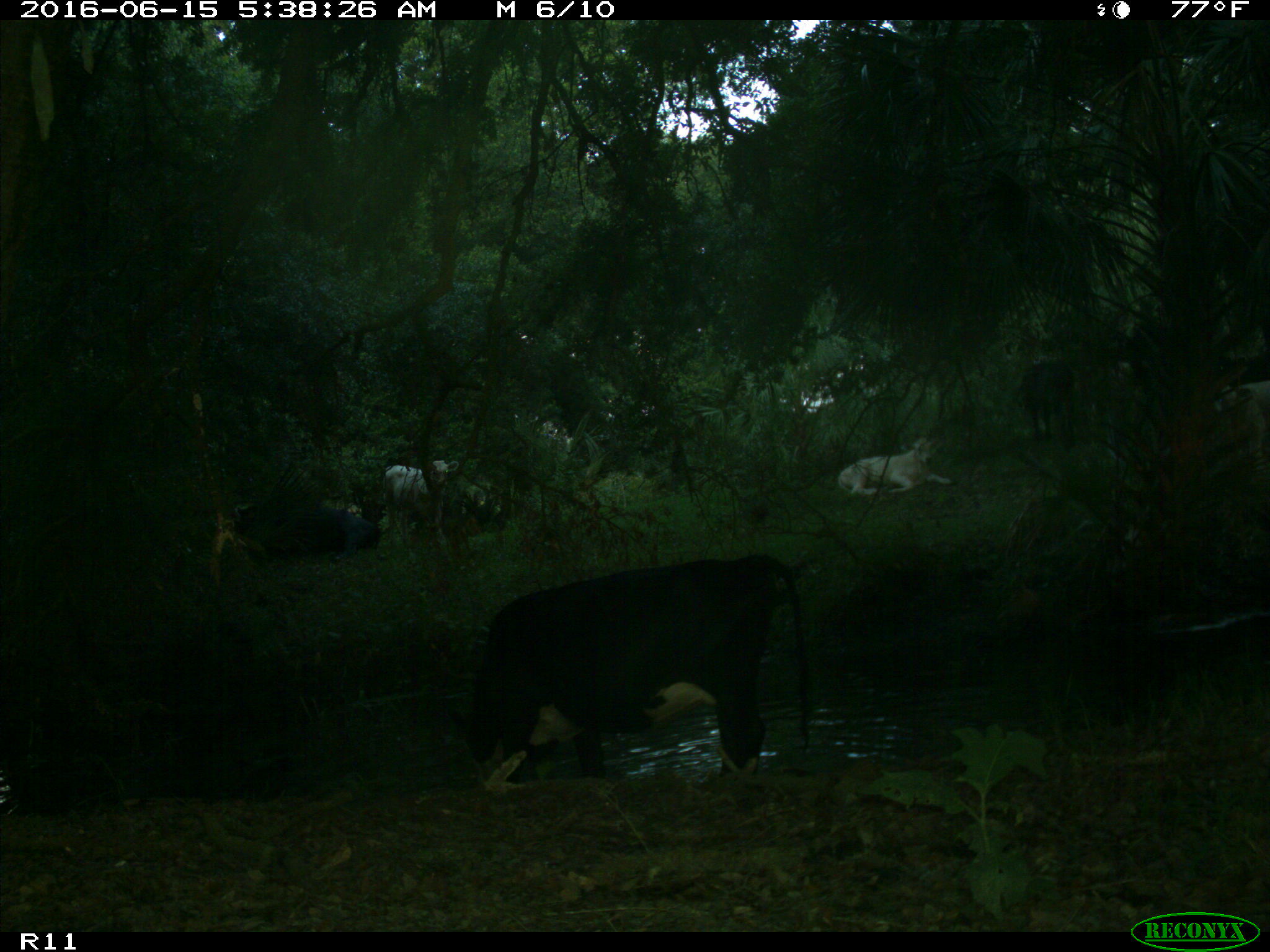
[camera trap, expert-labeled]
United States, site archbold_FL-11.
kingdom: Animalia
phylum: Chordata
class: Mammalia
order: Artiodactyla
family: Bovidae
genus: Bos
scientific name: Bos taurus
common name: domestic cow